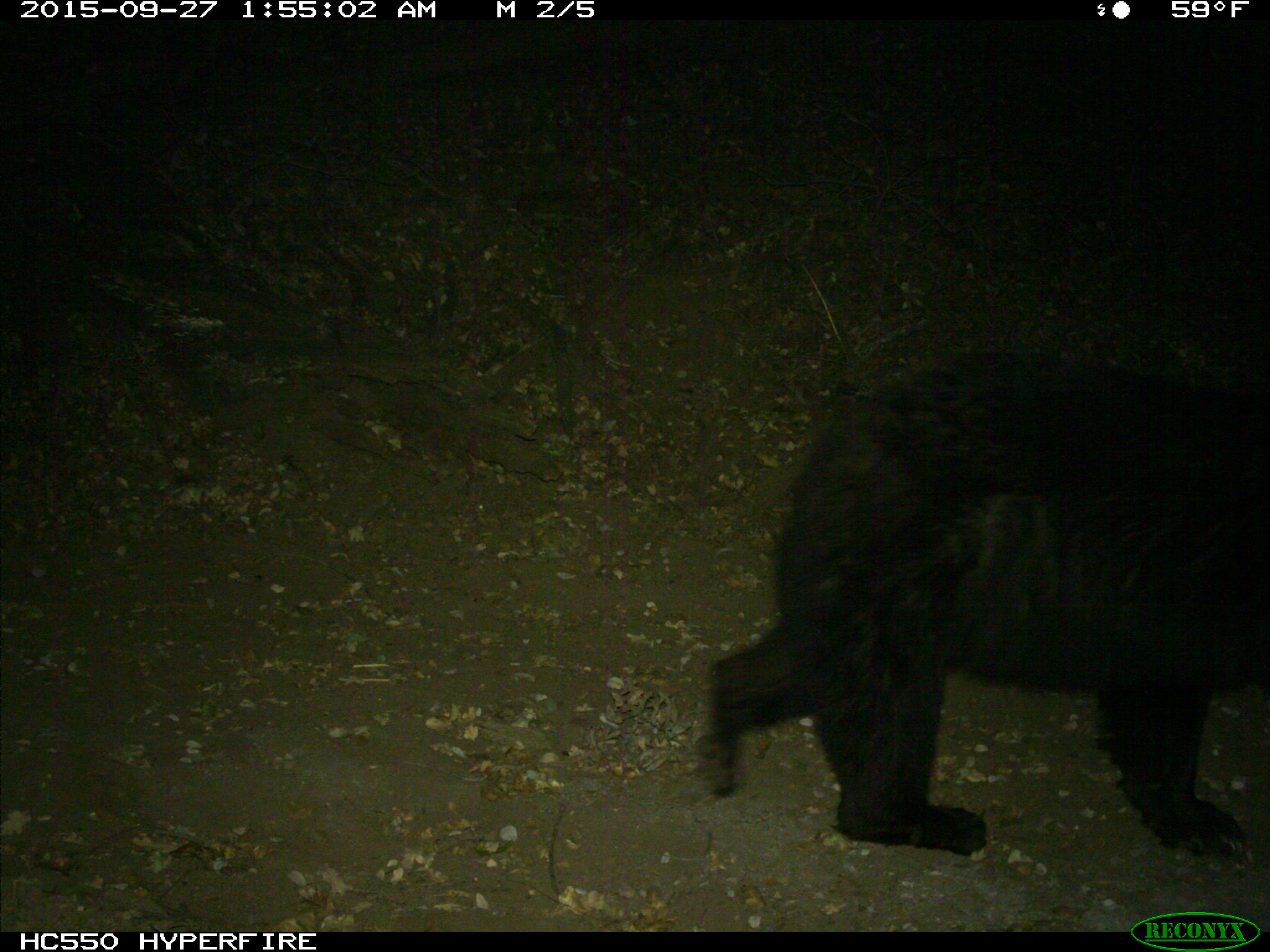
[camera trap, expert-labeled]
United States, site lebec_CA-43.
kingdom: Animalia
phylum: Chordata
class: Mammalia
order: Carnivora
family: Ursidae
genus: Ursus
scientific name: Ursus americanus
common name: american black bear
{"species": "Ursus americanus (american black bear)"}